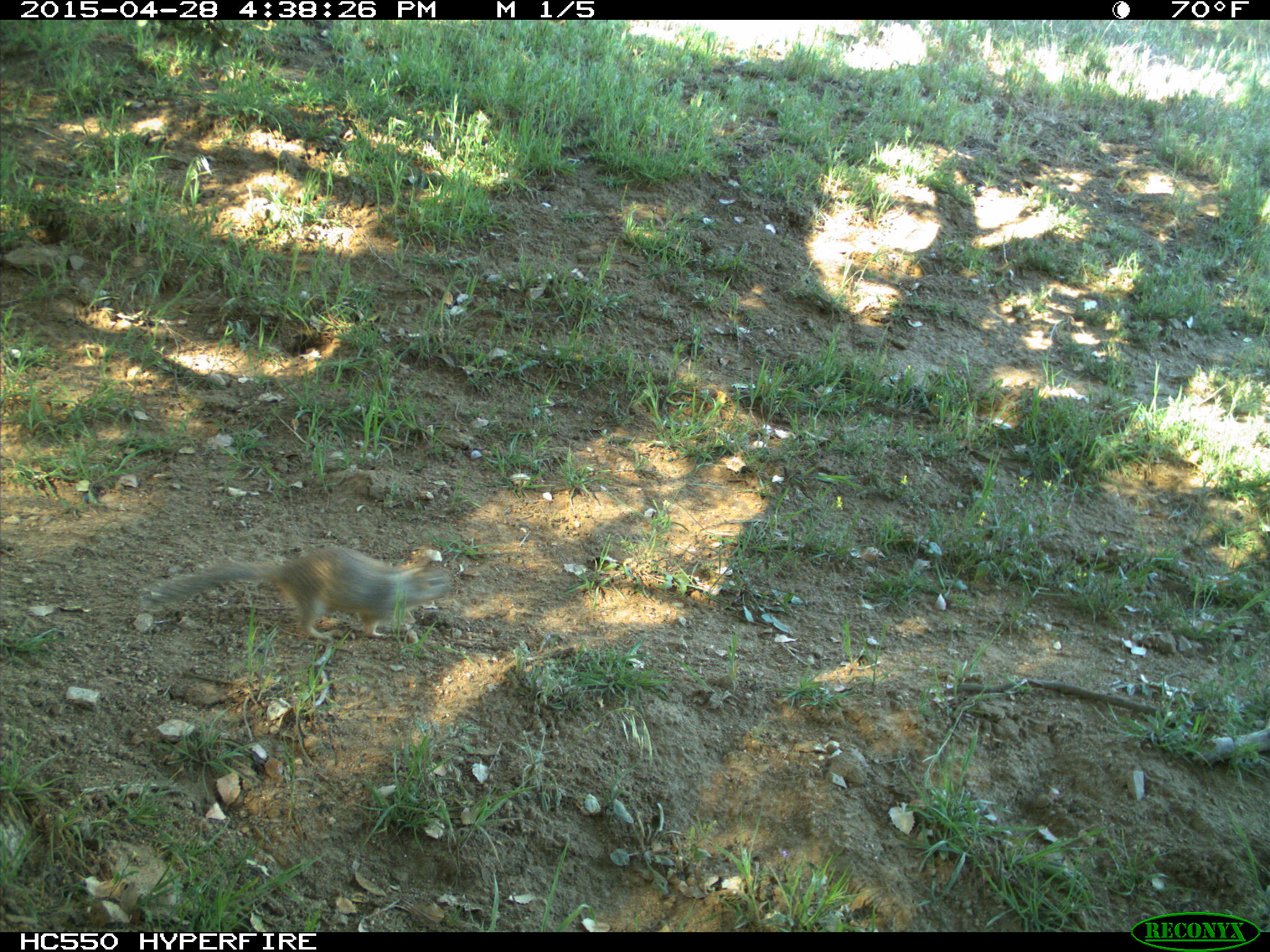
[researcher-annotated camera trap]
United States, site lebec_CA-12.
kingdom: Animalia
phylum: Chordata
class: Mammalia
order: Rodentia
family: Sciuridae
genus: Otospermophilus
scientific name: Otospermophilus beecheyi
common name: california ground squirrel